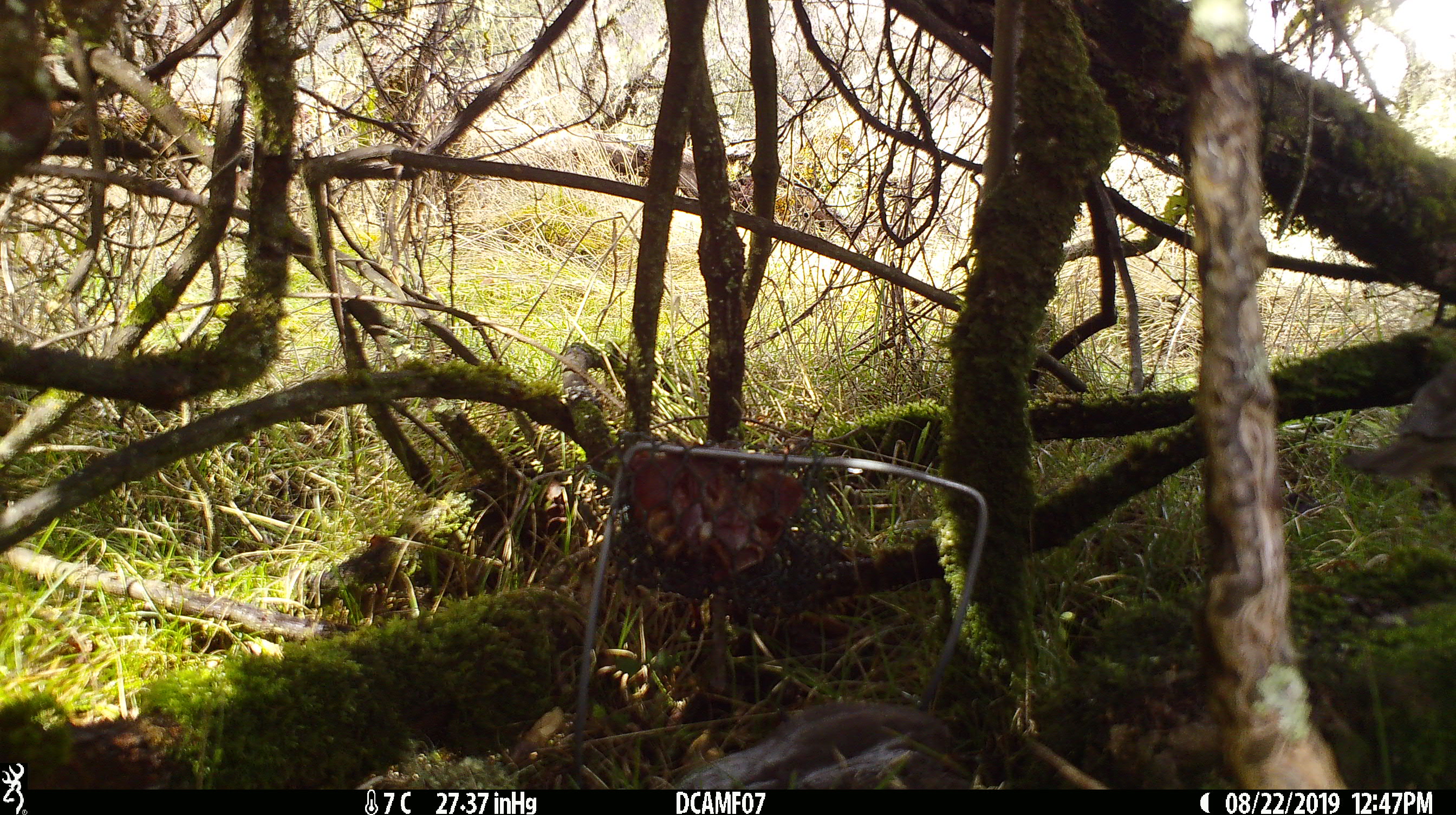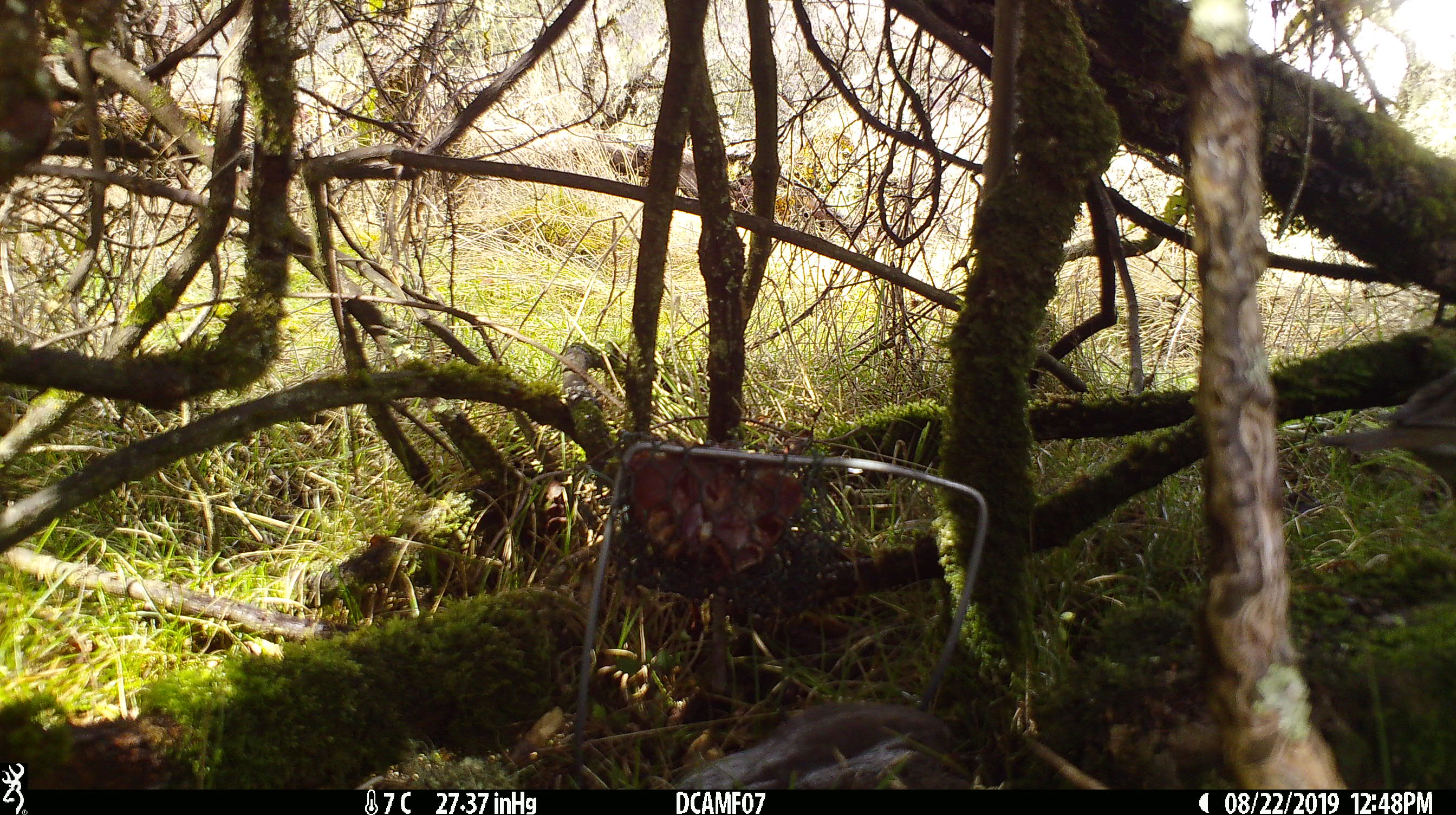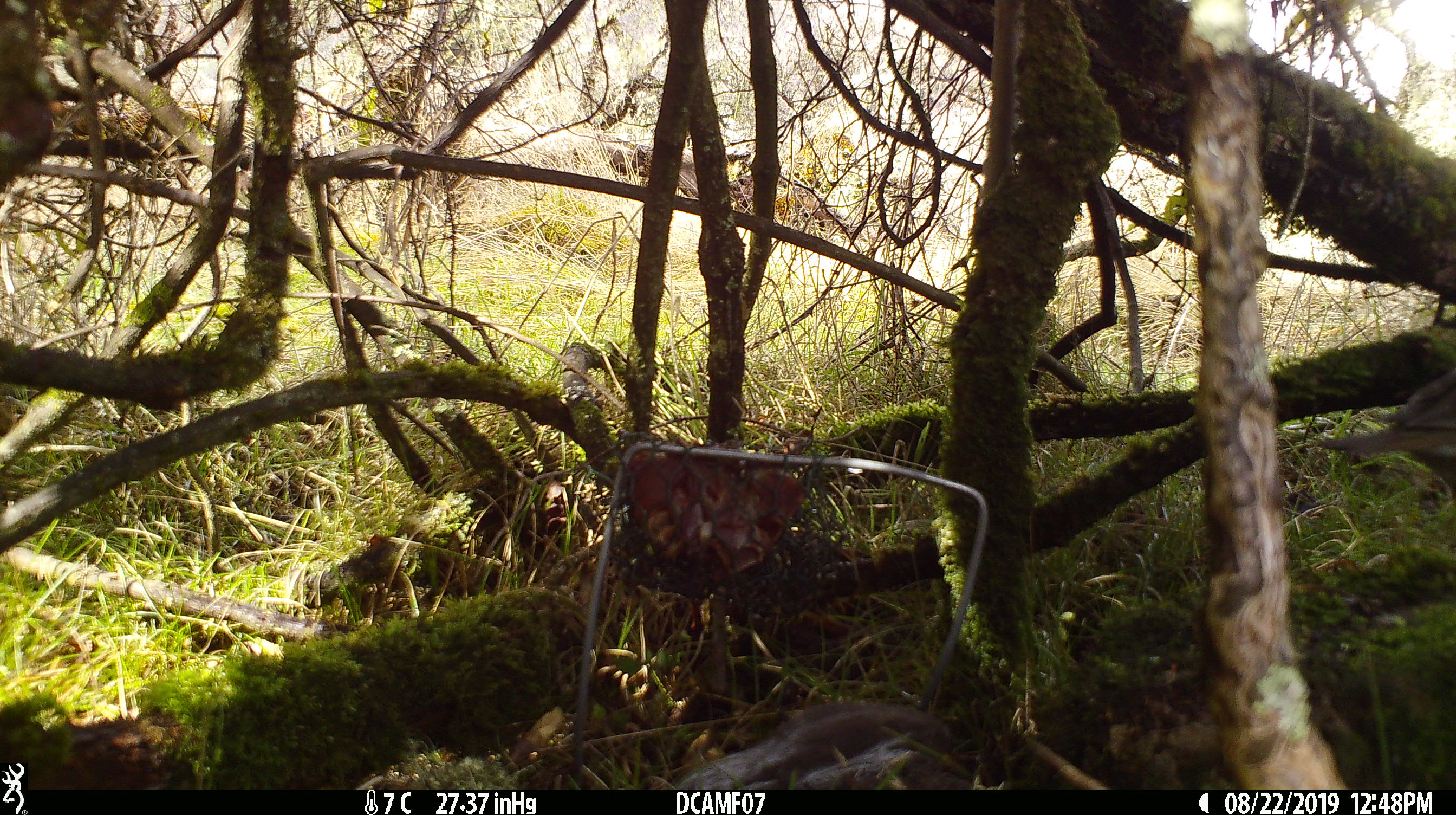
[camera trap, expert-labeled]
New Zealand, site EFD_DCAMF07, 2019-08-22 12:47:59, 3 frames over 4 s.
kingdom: Animalia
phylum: Chordata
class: Aves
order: Passeriformes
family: Turdidae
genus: Turdus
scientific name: Turdus philomelos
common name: song thrush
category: thrush